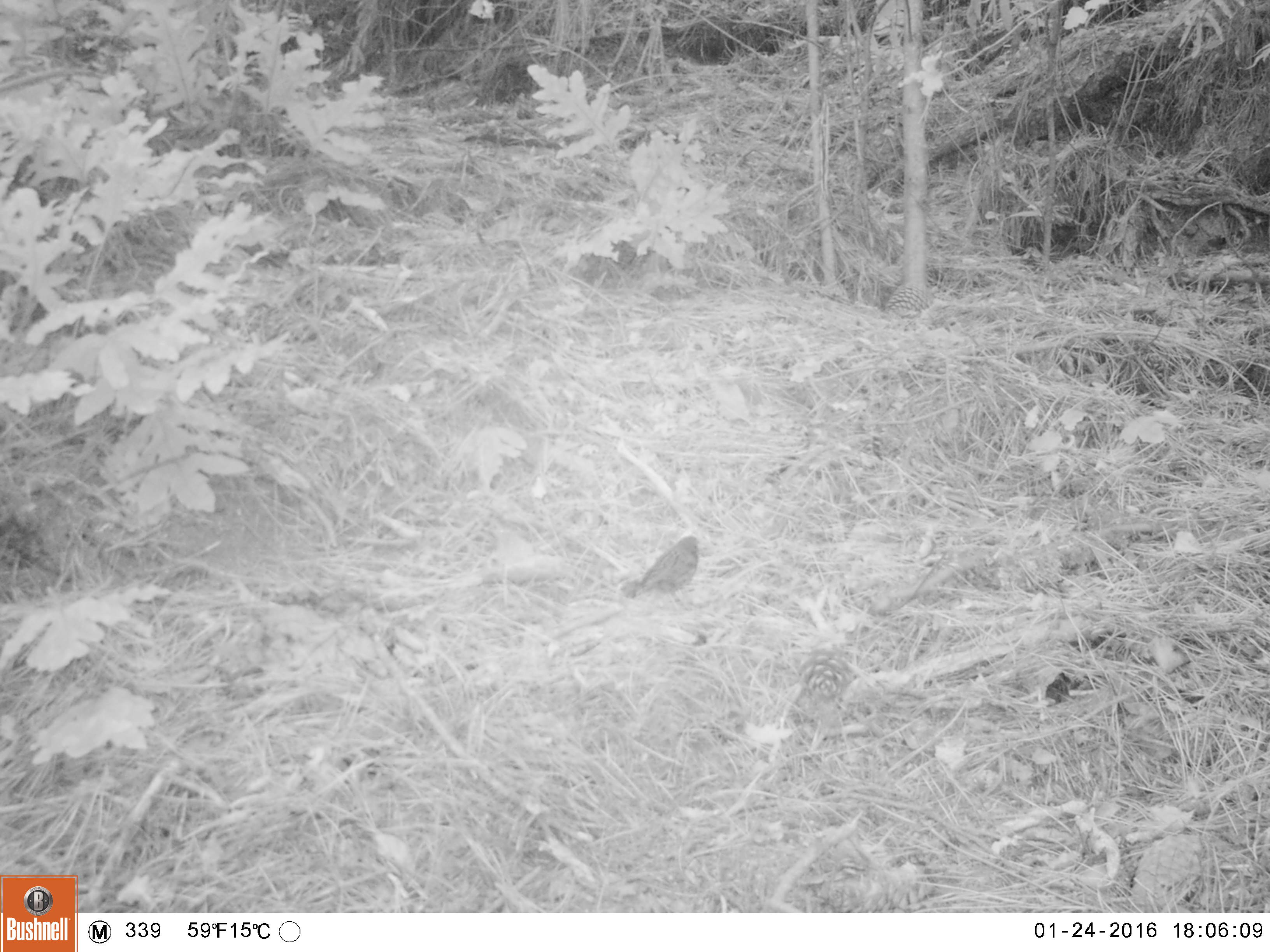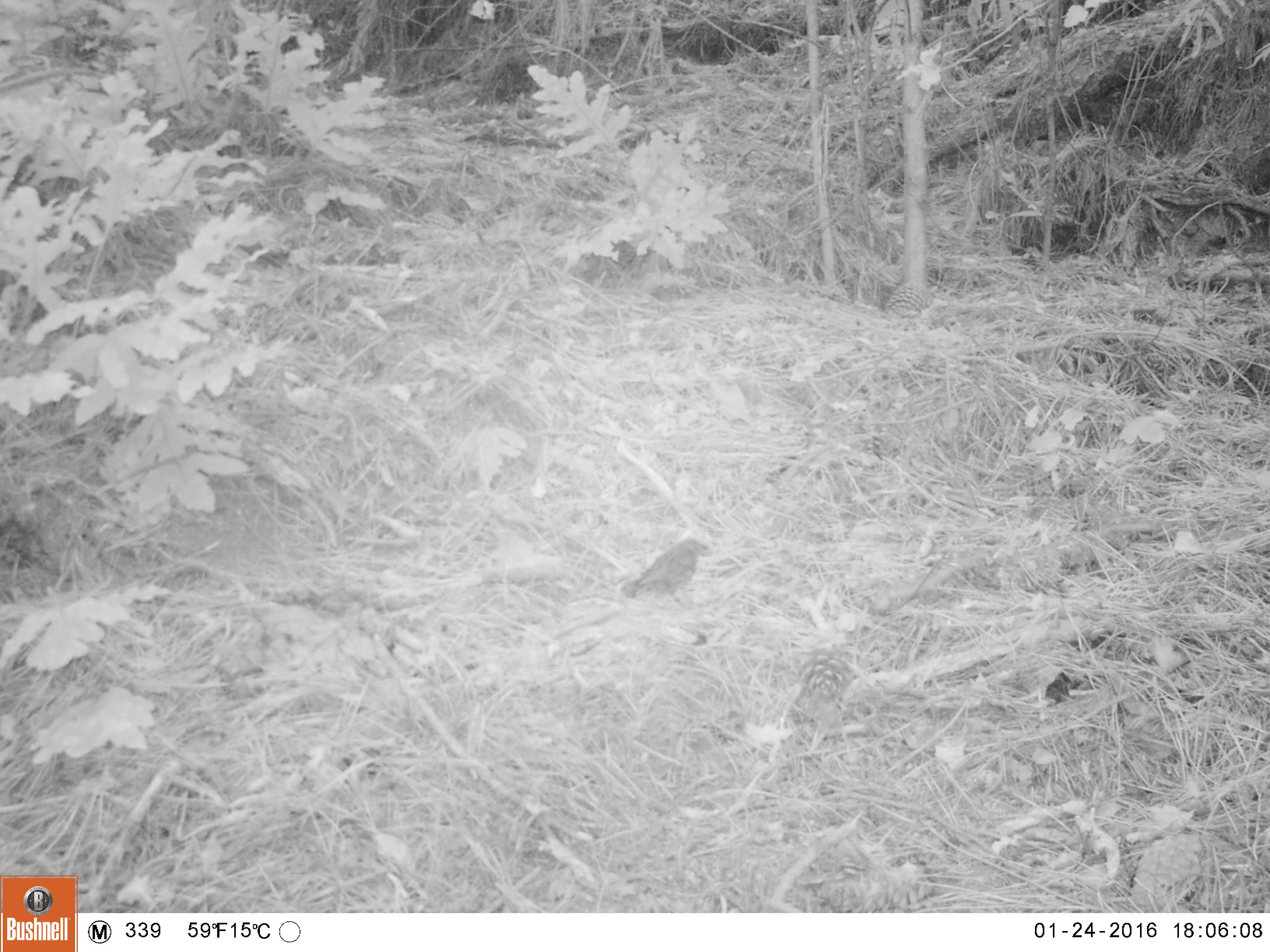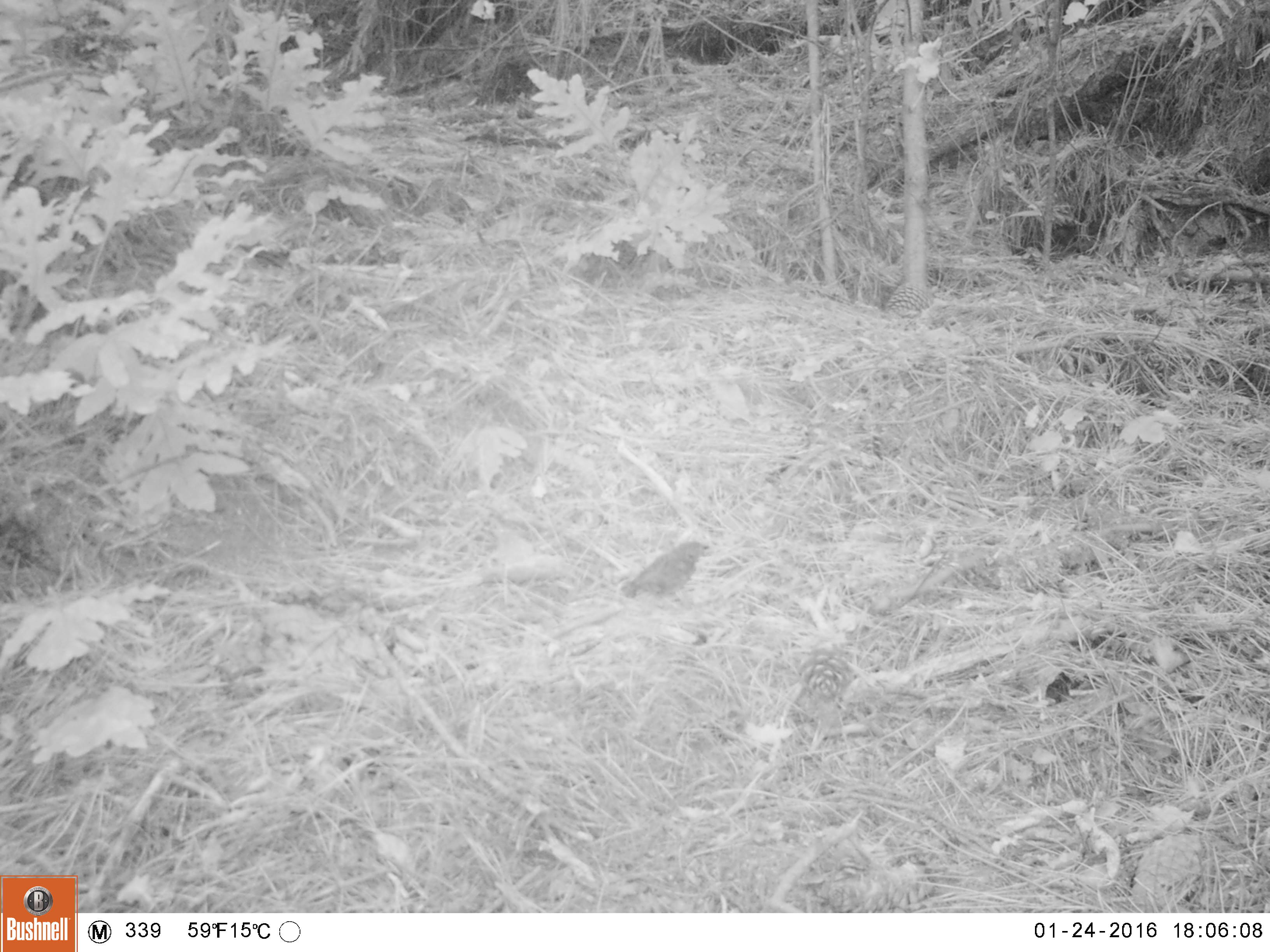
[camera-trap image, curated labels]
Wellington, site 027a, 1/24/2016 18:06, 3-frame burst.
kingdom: Animalia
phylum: Chordata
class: Aves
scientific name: Aves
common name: bird